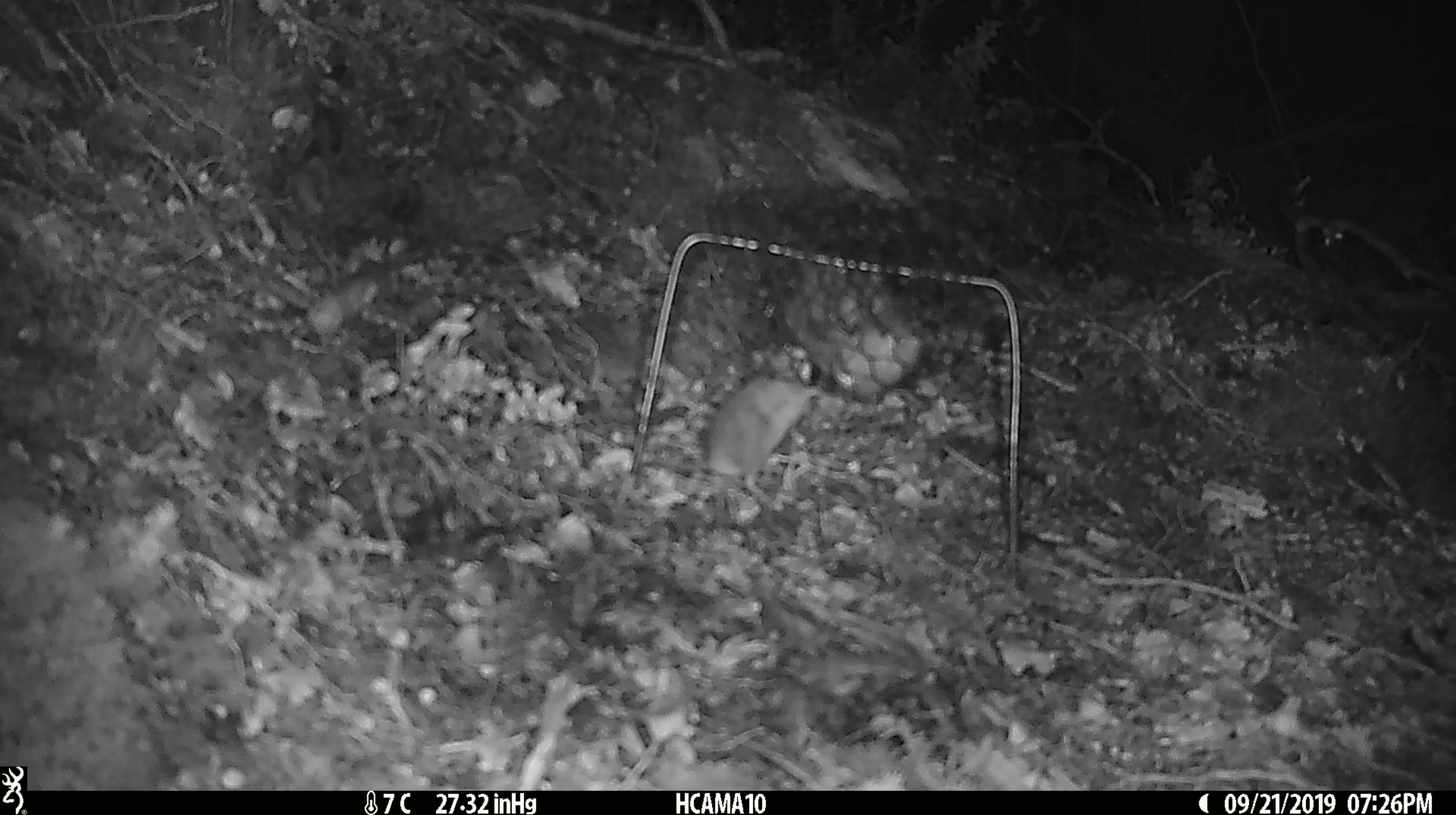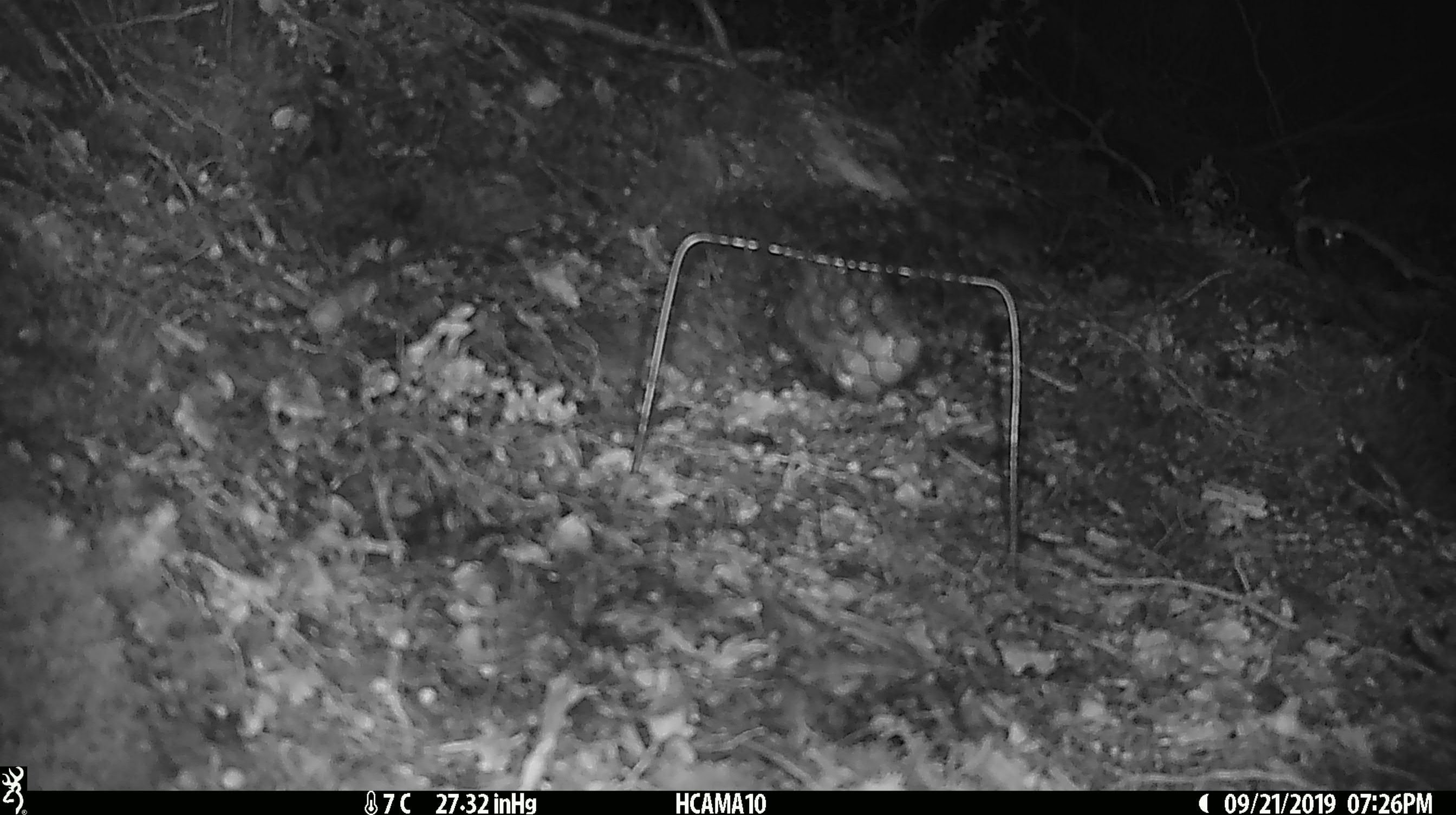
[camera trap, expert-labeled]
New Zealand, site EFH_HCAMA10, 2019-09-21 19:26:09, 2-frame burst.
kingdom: Animalia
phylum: Chordata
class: Mammalia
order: Rodentia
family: Muridae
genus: Mus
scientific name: Mus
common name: mouse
Mouse (Mus).